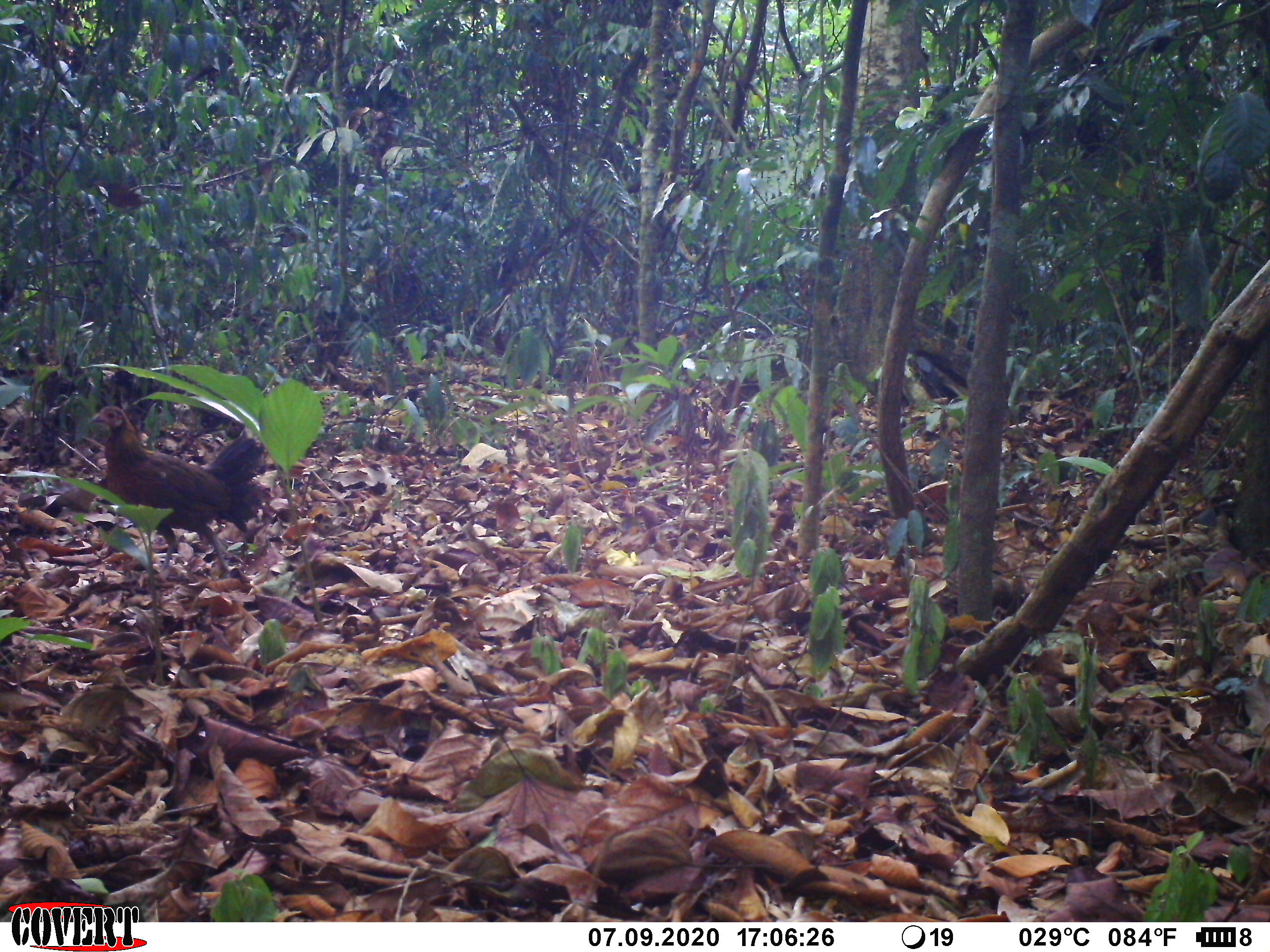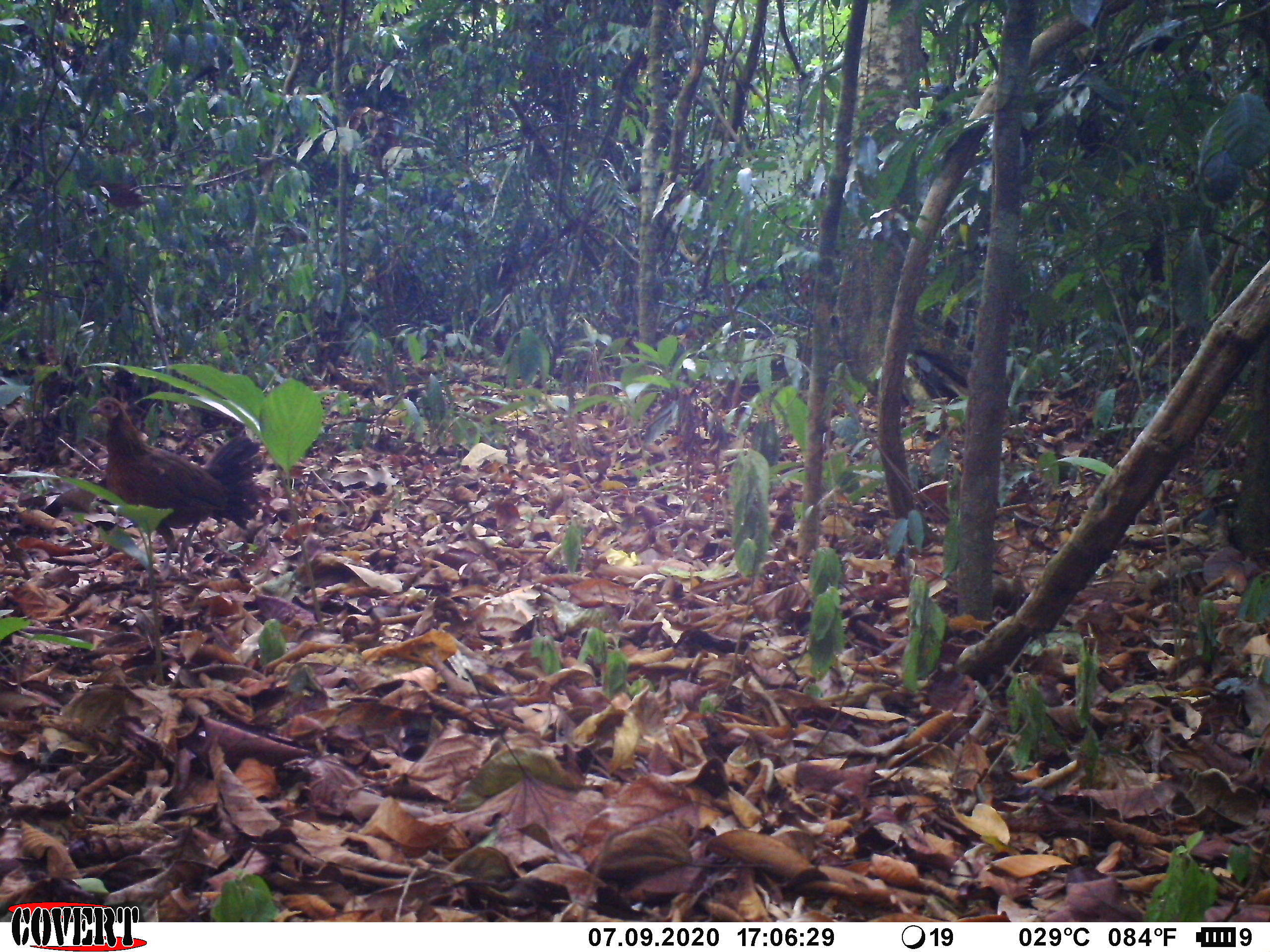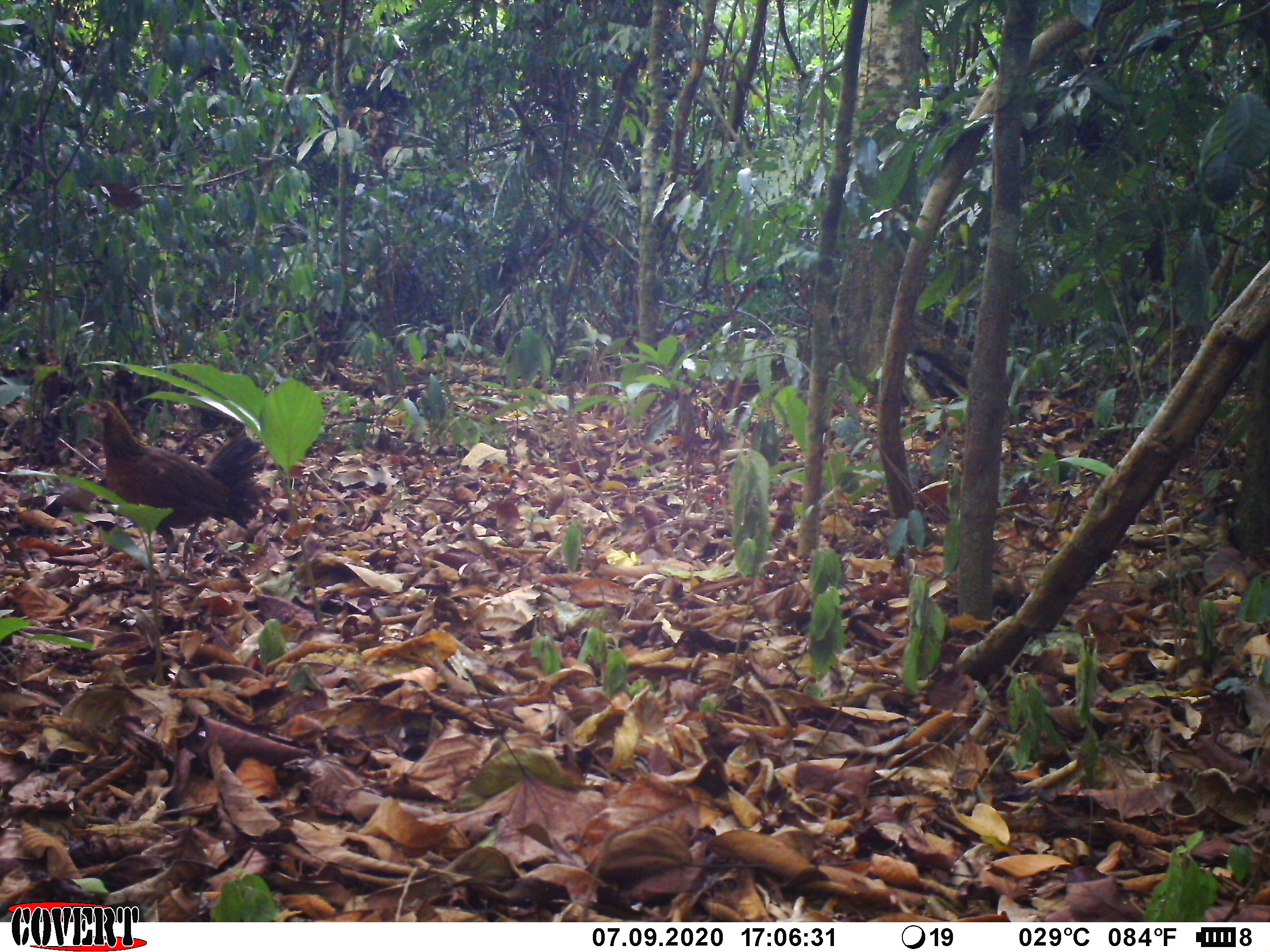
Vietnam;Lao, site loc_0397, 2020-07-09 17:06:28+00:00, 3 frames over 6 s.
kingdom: Animalia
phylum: Chordata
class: Aves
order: Galliformes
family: Phasianidae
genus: Gallus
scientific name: Gallus gallus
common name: red junglefowl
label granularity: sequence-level